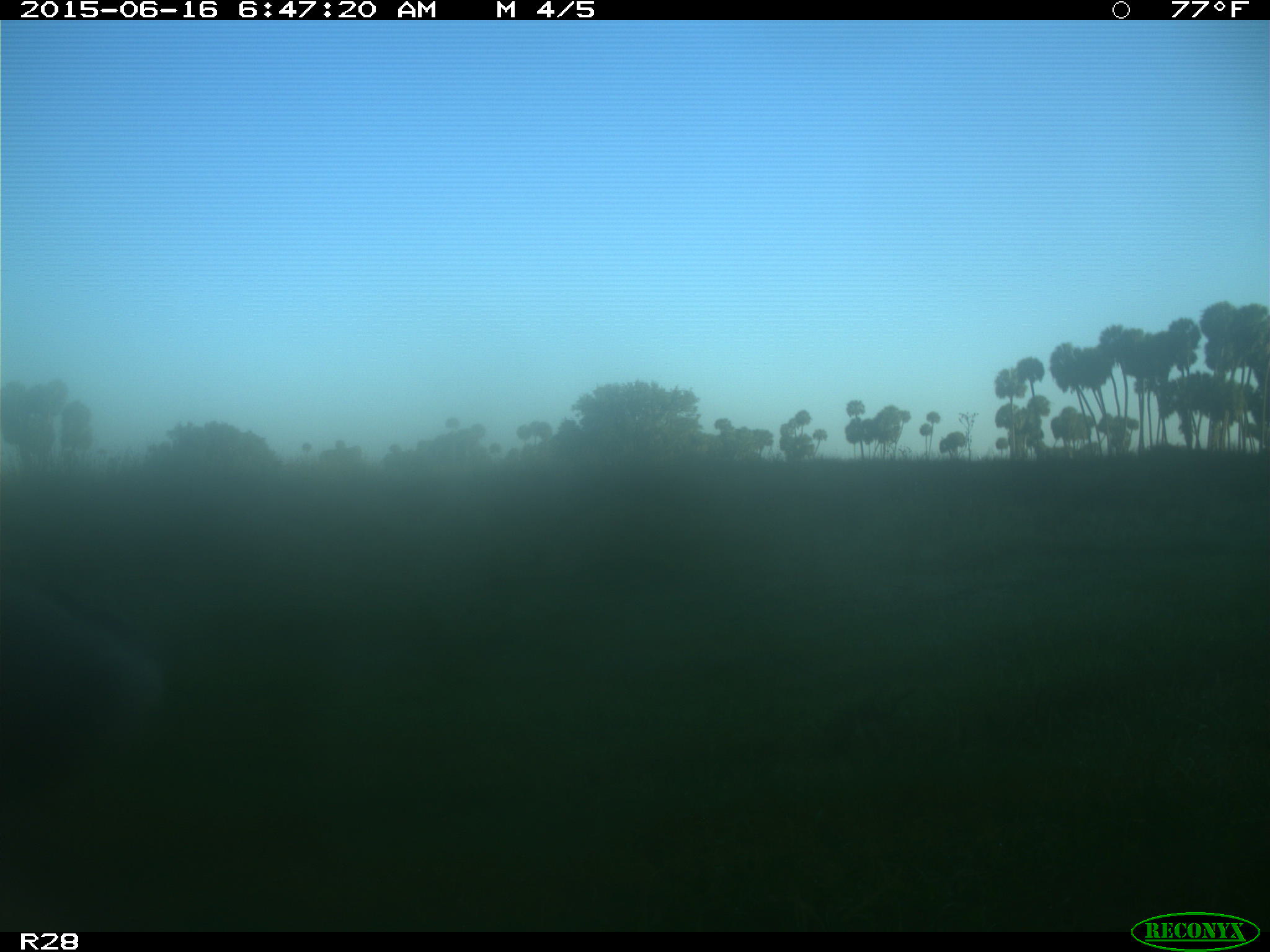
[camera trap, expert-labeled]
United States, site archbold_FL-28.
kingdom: Animalia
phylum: Chordata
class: Mammalia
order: Artiodactyla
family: Bovidae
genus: Bos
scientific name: Bos taurus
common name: domestic cow